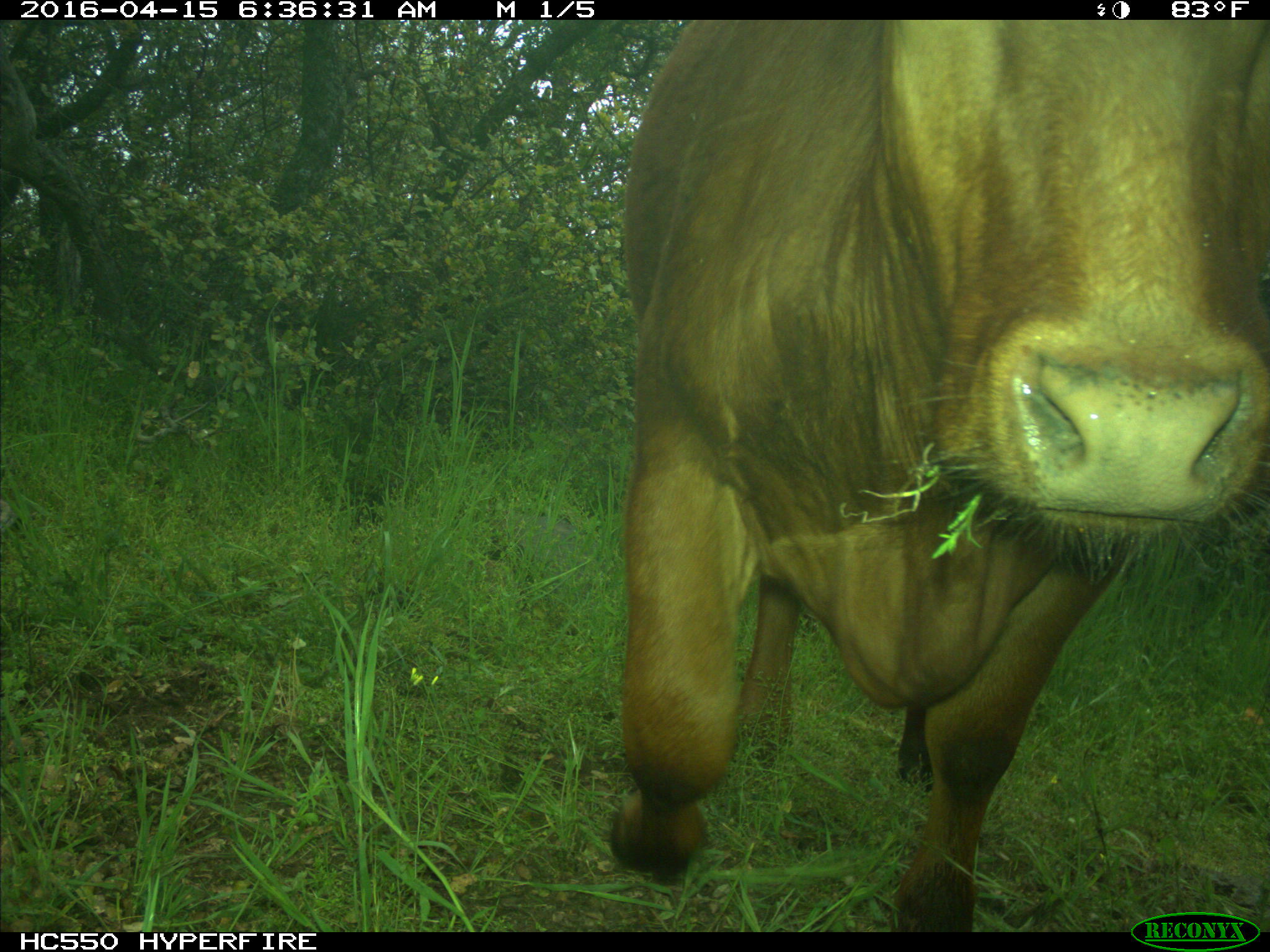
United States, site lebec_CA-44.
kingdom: Animalia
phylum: Chordata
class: Mammalia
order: Artiodactyla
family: Bovidae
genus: Bos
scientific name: Bos taurus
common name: domestic cow